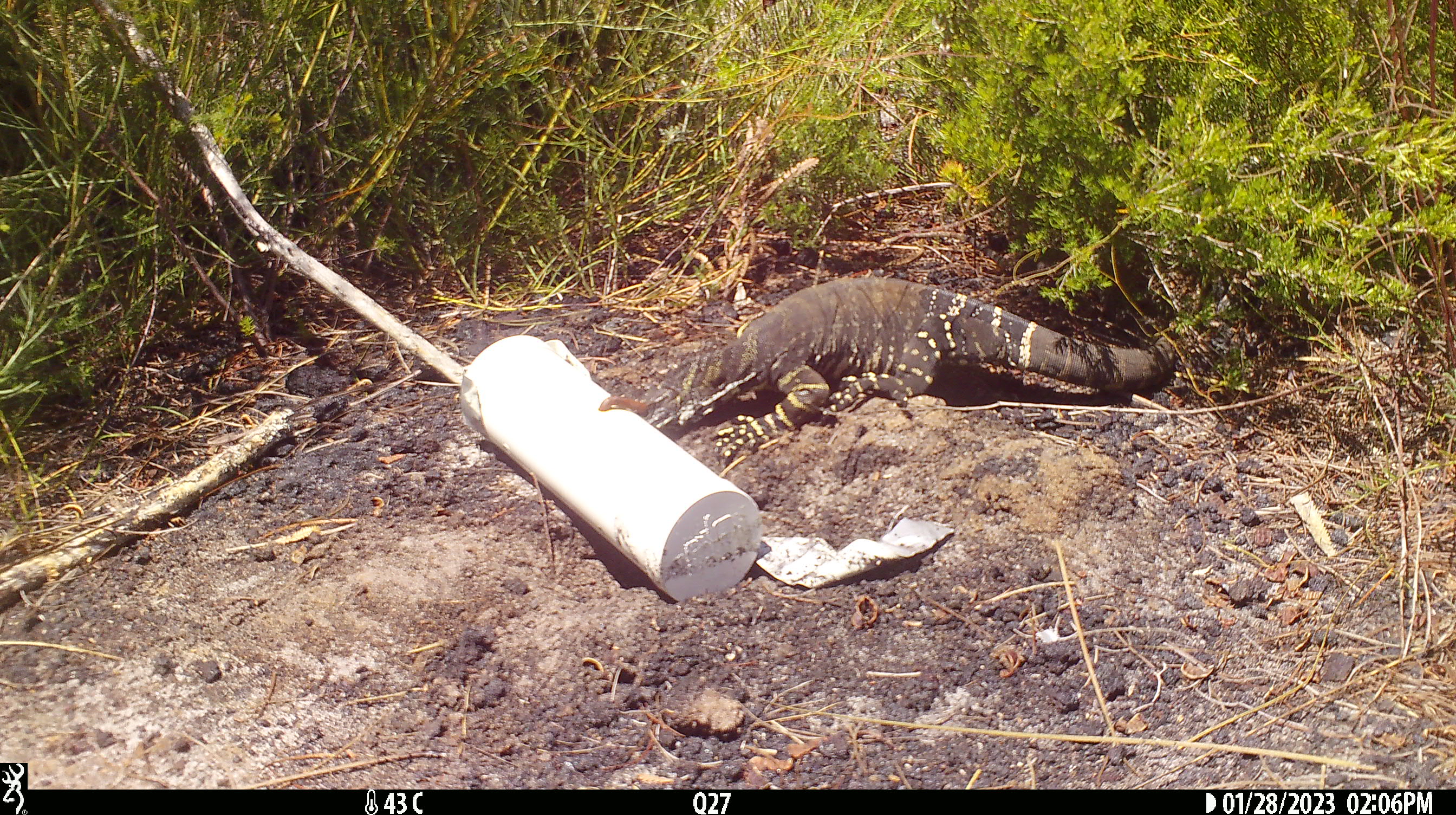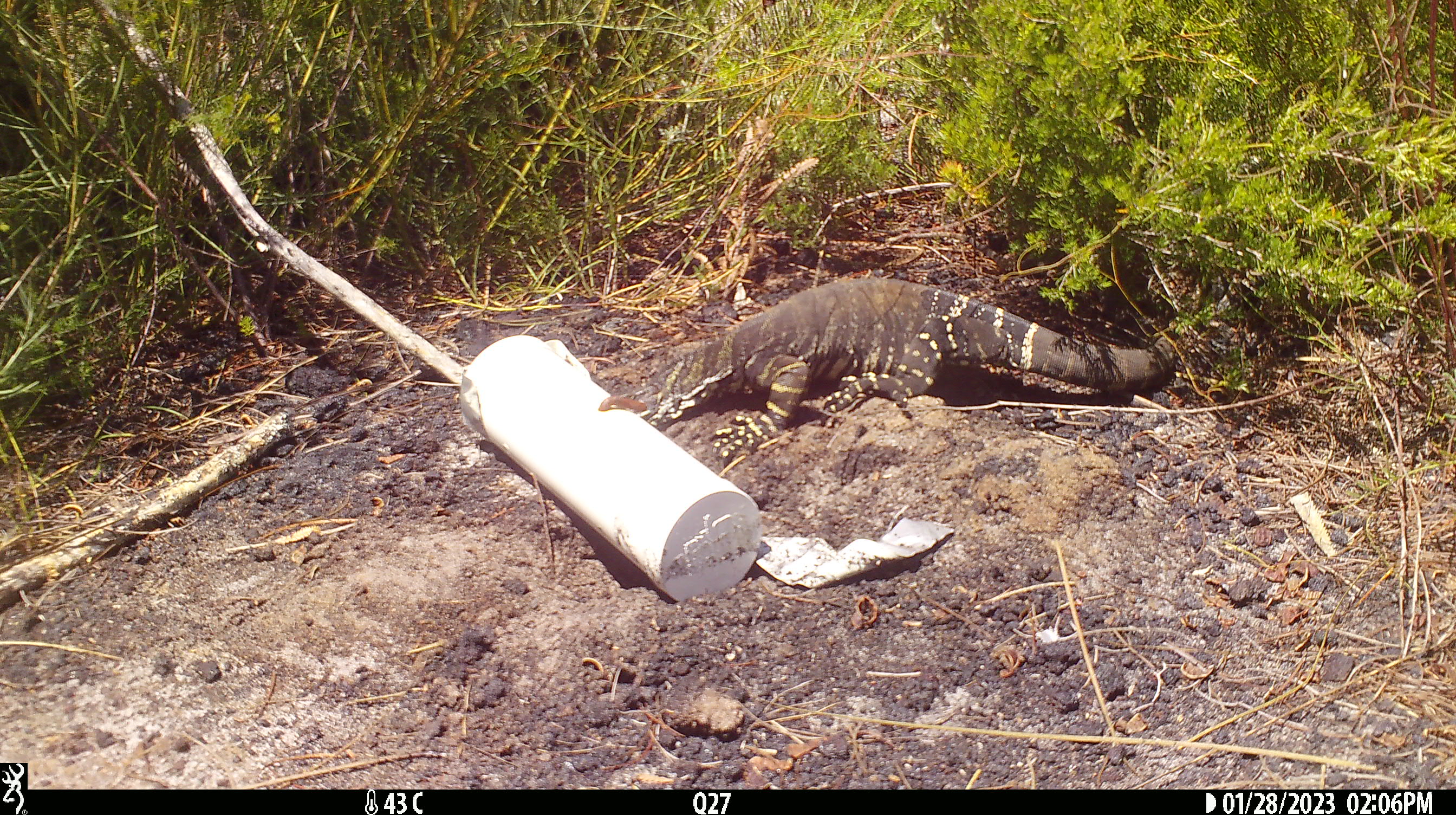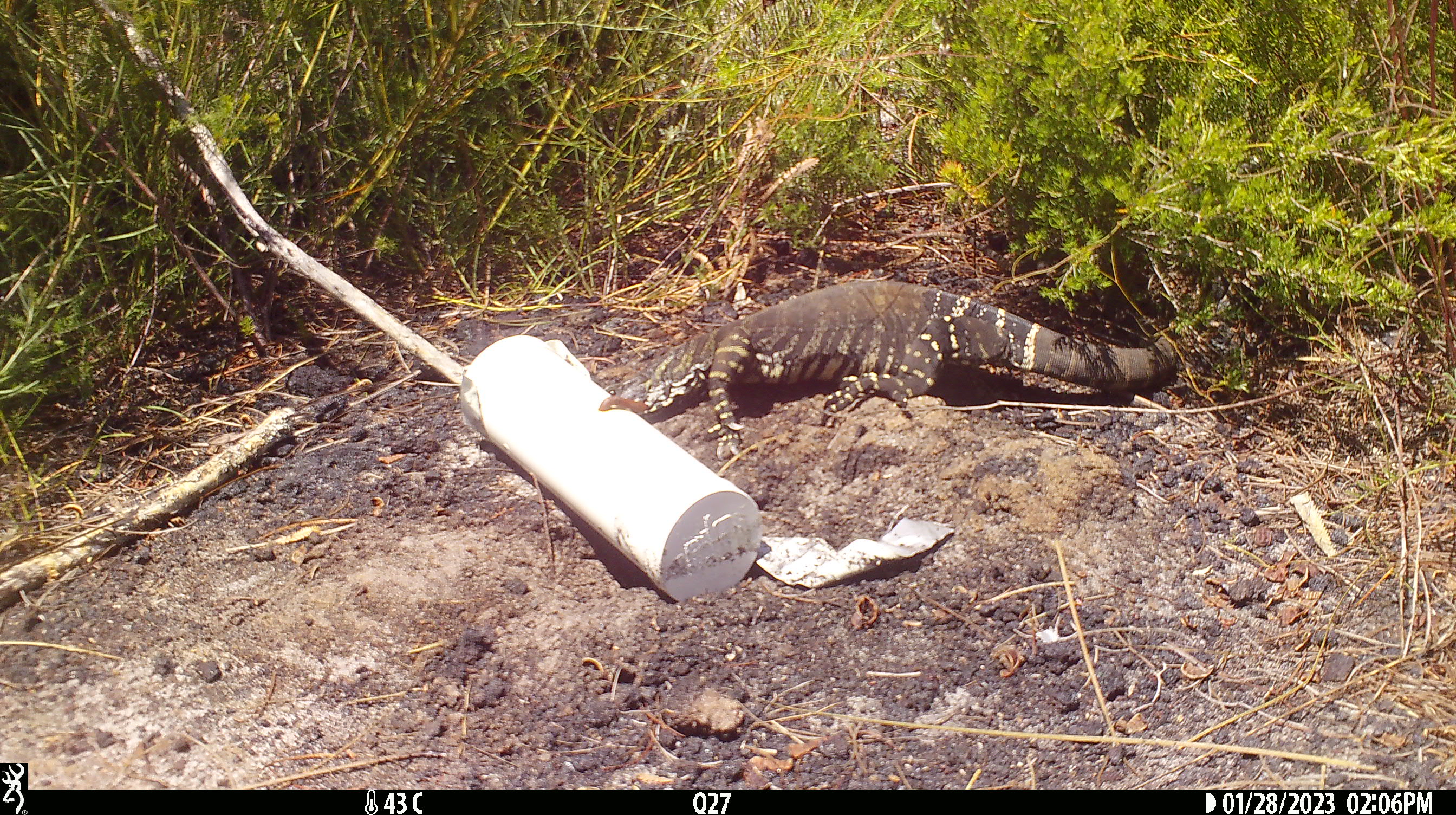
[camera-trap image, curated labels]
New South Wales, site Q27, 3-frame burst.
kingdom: Animalia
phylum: Chordata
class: Reptilia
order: Squamata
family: Varanidae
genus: Varanus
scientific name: Varanus varius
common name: lace monitor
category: goanna